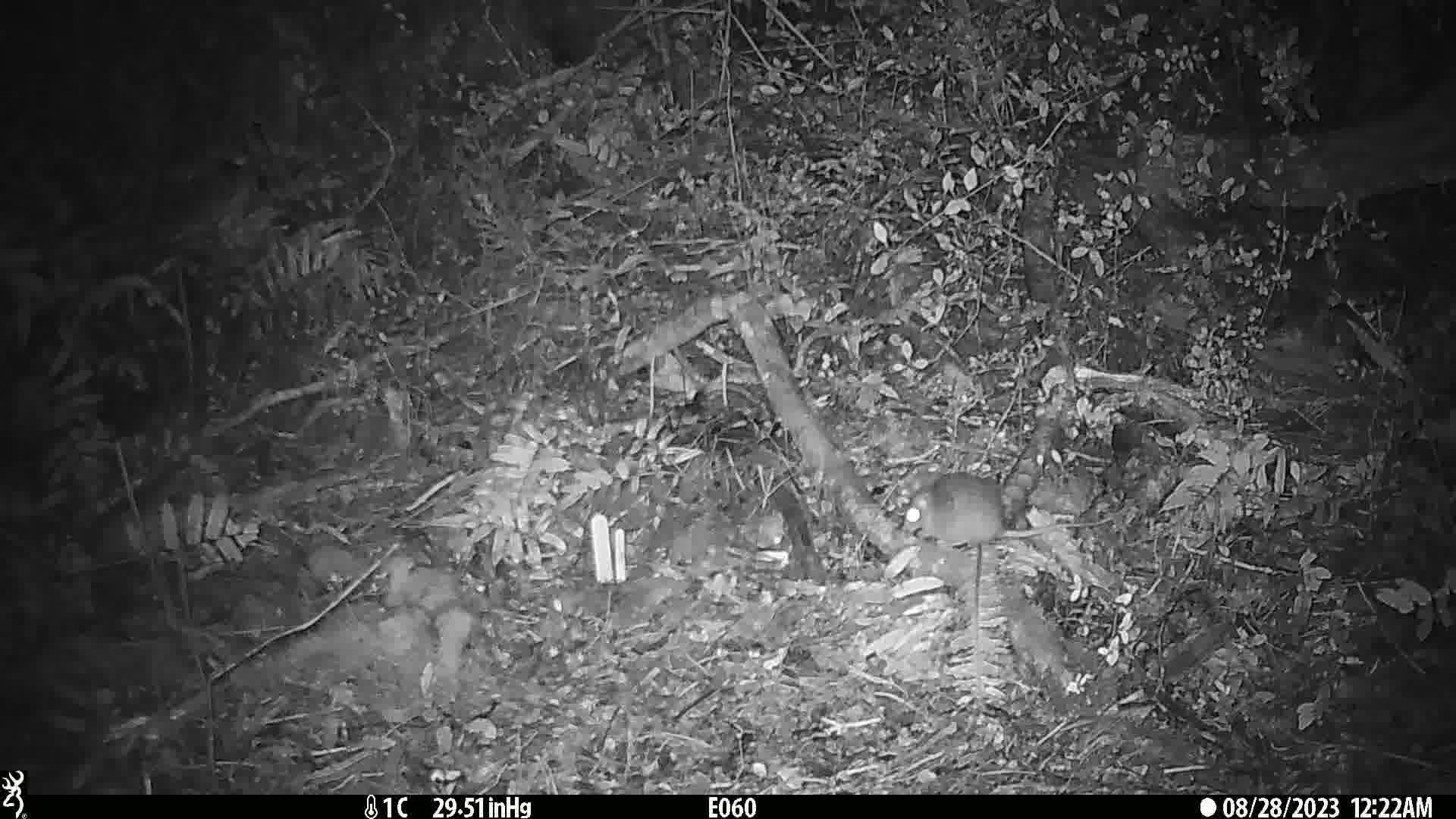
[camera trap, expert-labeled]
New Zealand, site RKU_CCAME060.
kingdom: Animalia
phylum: Chordata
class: Mammalia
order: Rodentia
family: Muridae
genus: Rattus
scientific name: Rattus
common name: rat